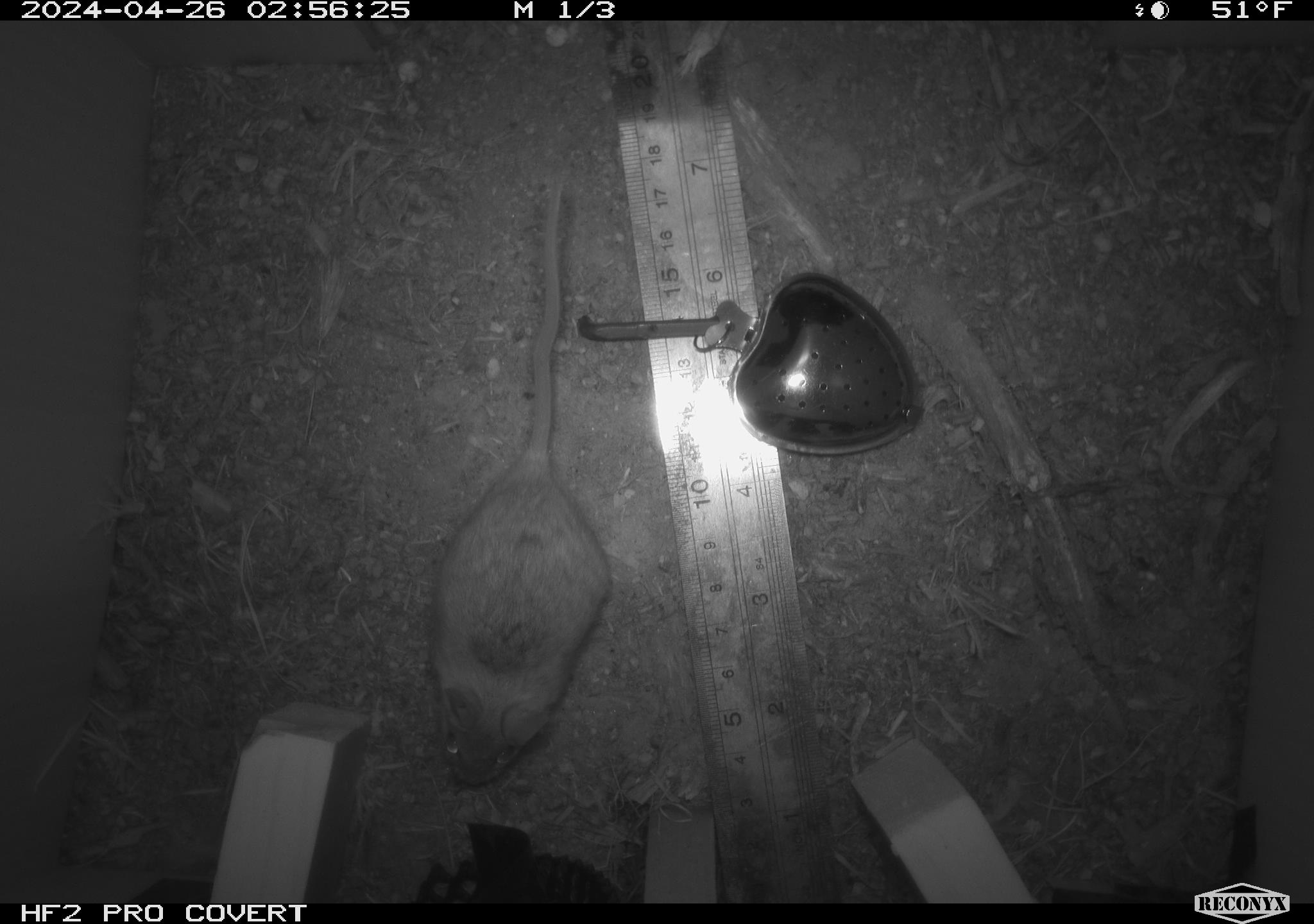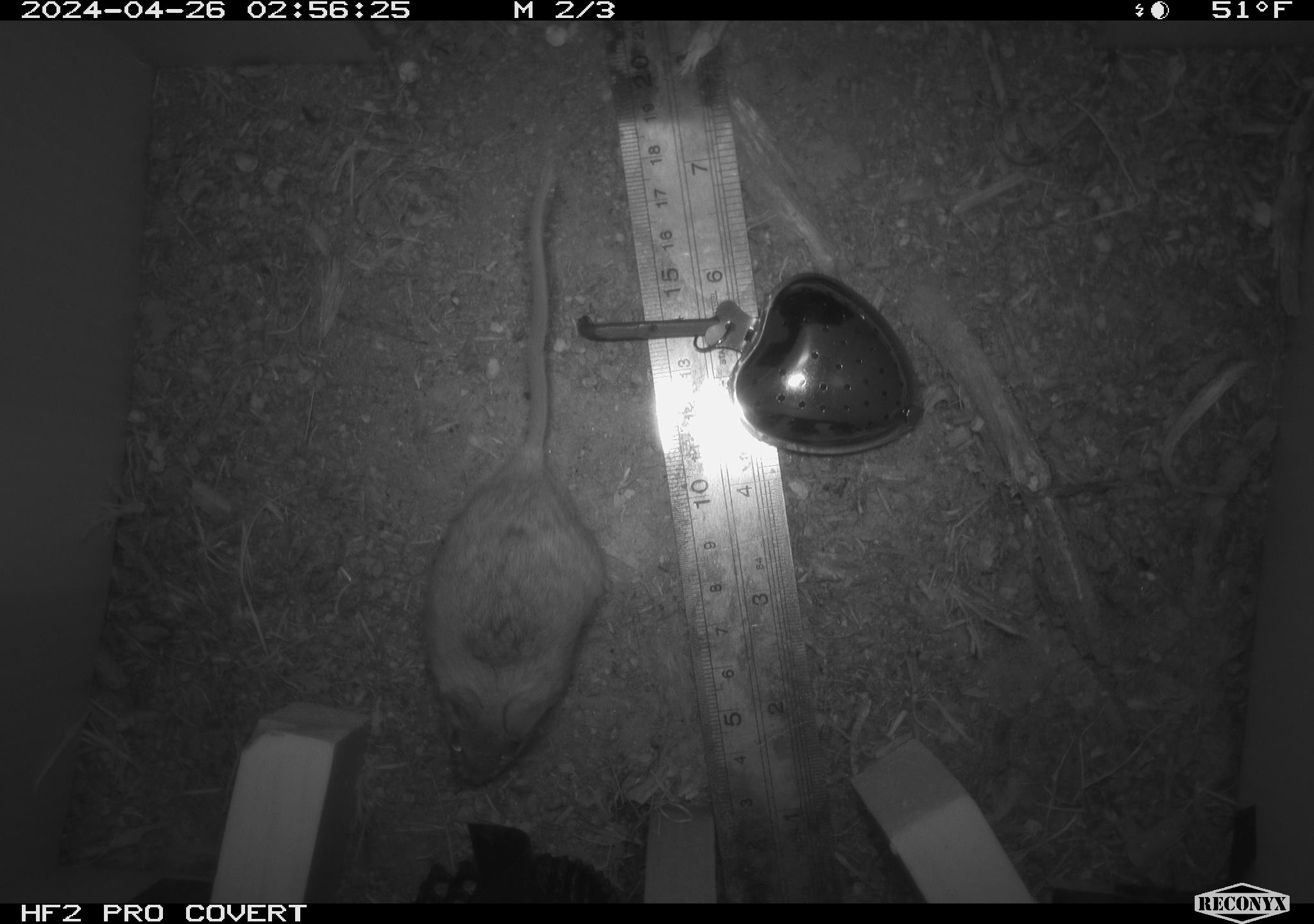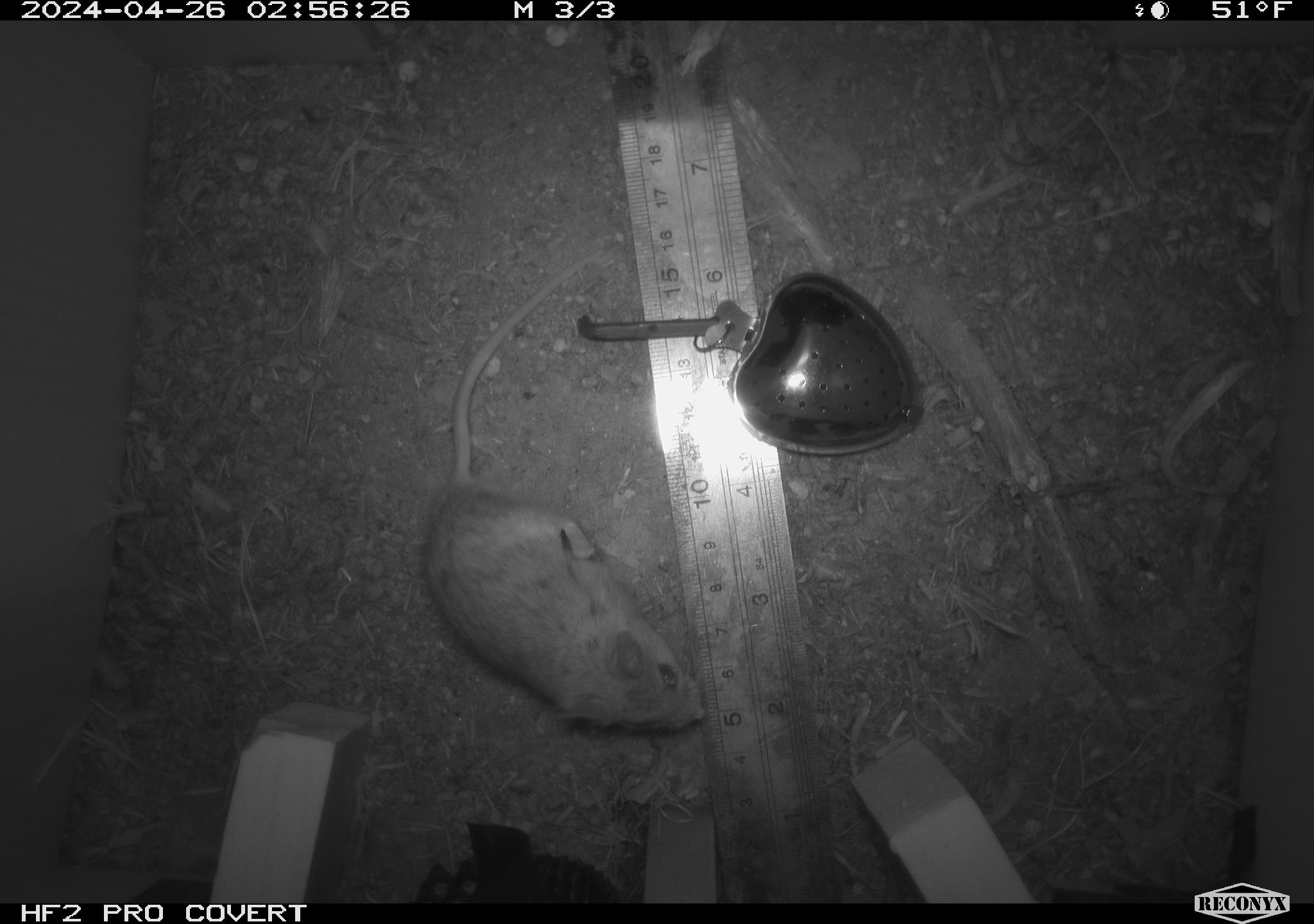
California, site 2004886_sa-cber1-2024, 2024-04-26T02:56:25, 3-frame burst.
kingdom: Animalia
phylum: Chordata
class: Mammalia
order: Rodentia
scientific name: Rodentia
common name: mouse species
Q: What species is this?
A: Mouse species (Rodentia).